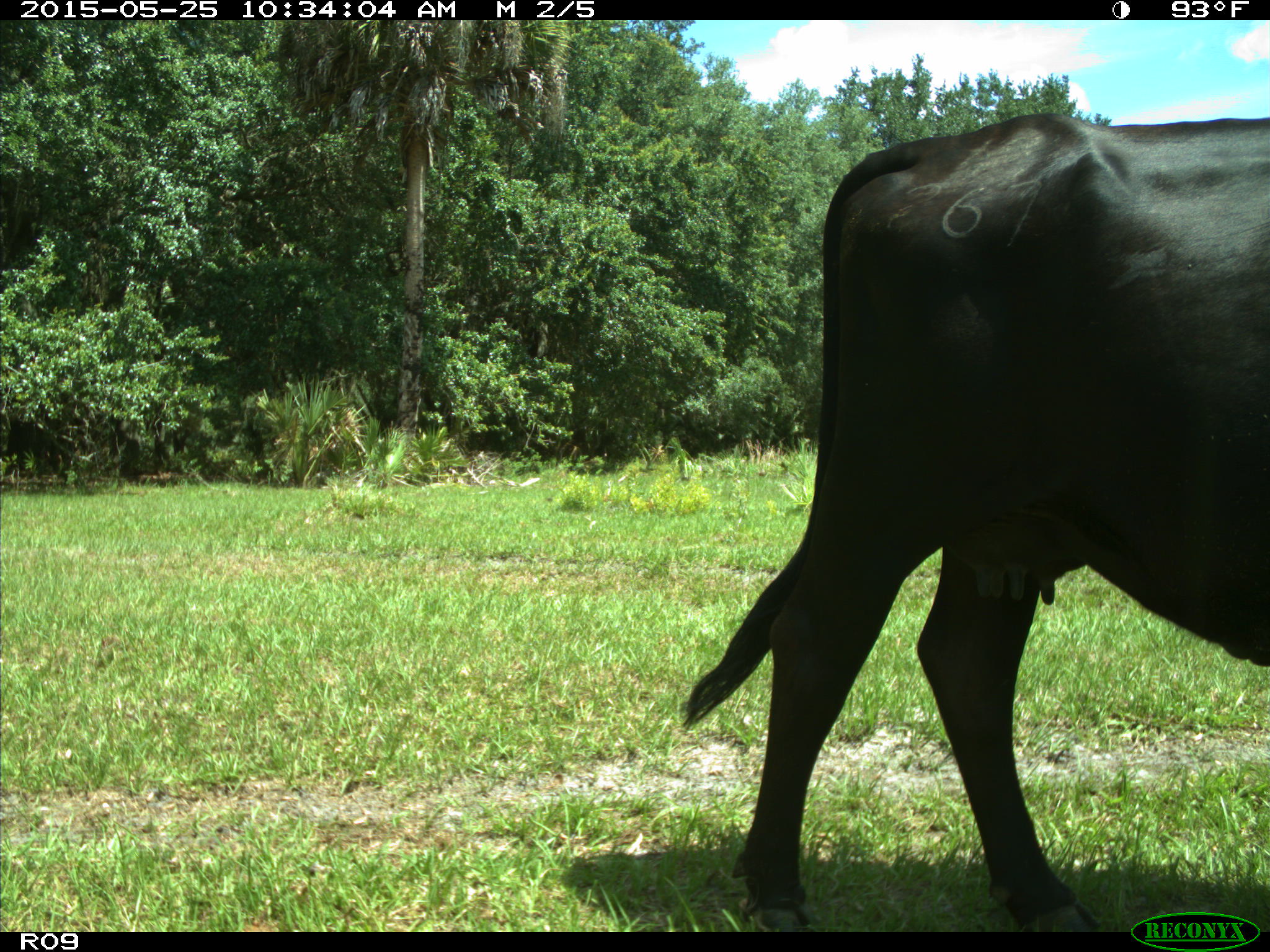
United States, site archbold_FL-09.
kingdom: Animalia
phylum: Chordata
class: Mammalia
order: Artiodactyla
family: Bovidae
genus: Bos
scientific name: Bos taurus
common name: domestic cow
Bos taurus (domestic cow).